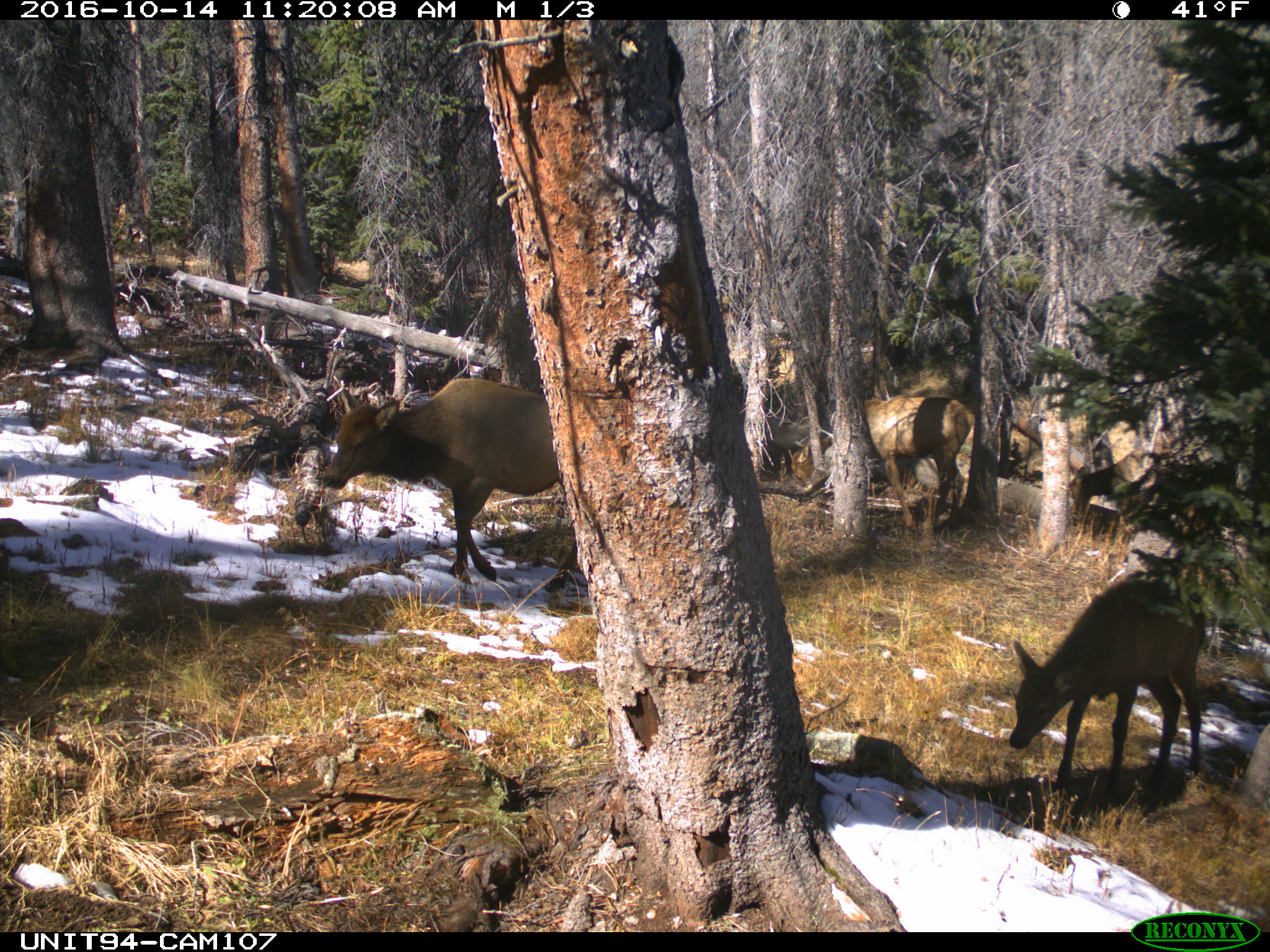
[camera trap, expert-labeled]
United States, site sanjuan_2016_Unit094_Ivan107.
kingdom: Animalia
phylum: Chordata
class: Mammalia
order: Artiodactyla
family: Cervidae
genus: Cervus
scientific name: Cervus elaphus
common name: red deer